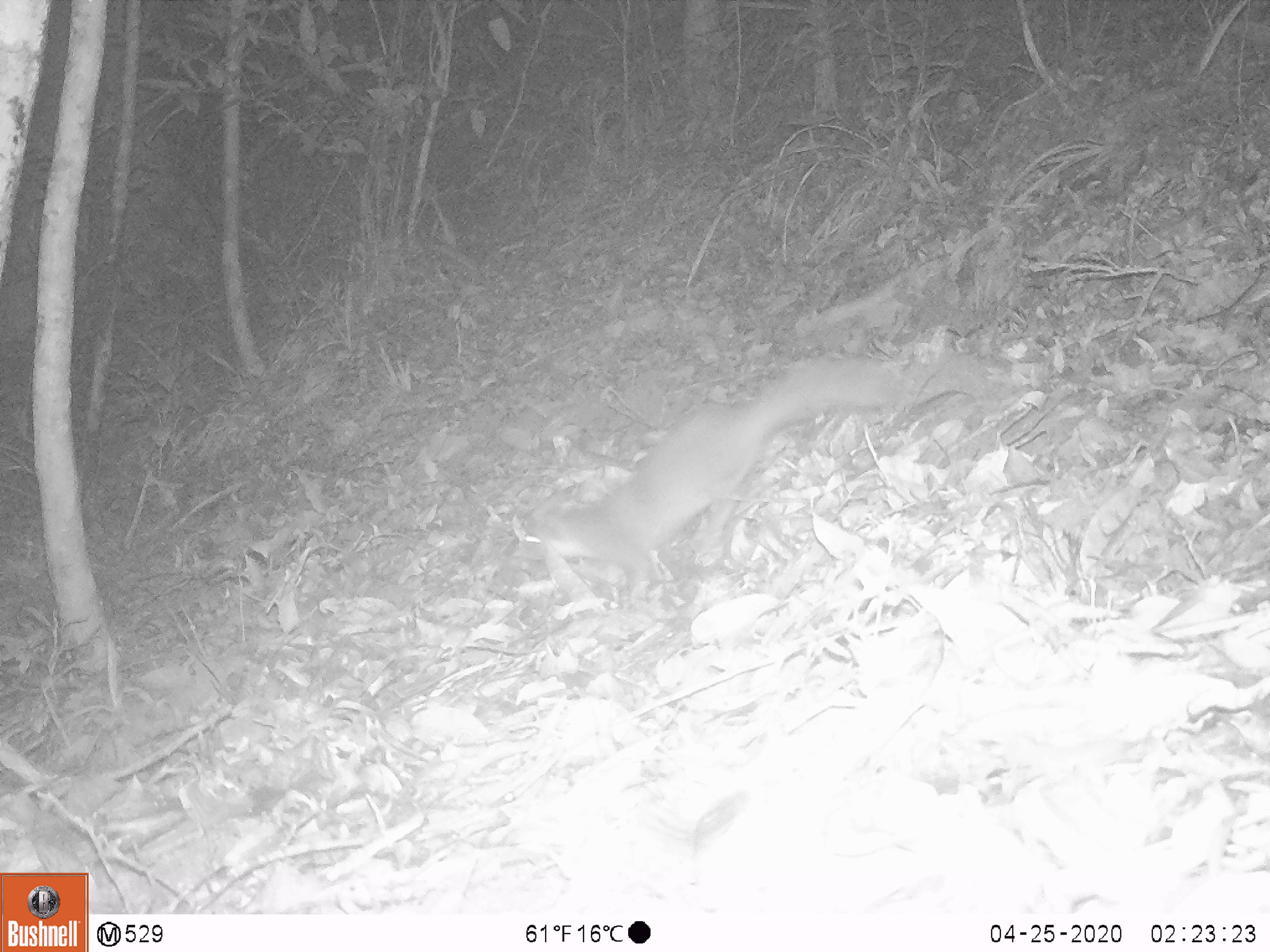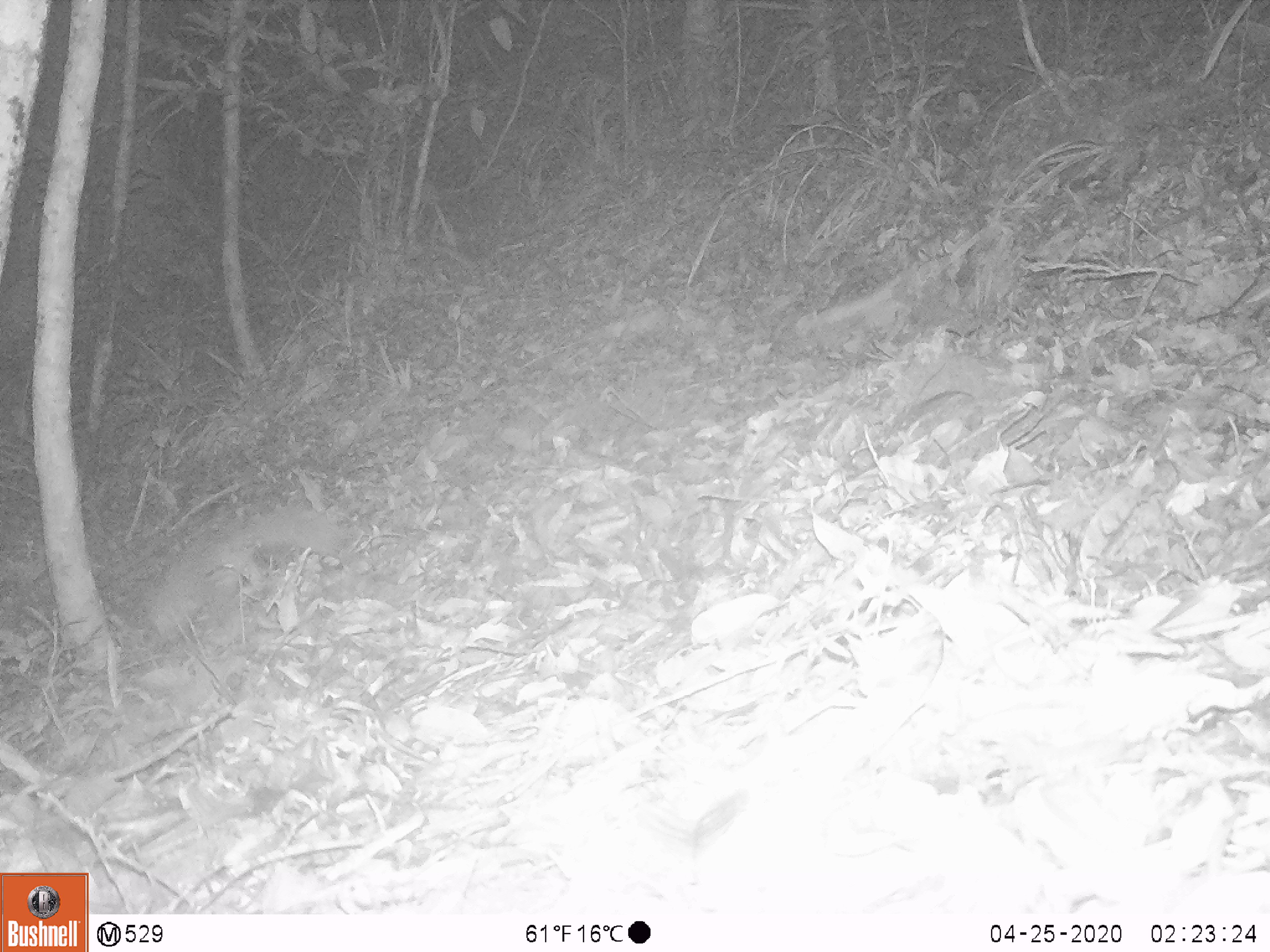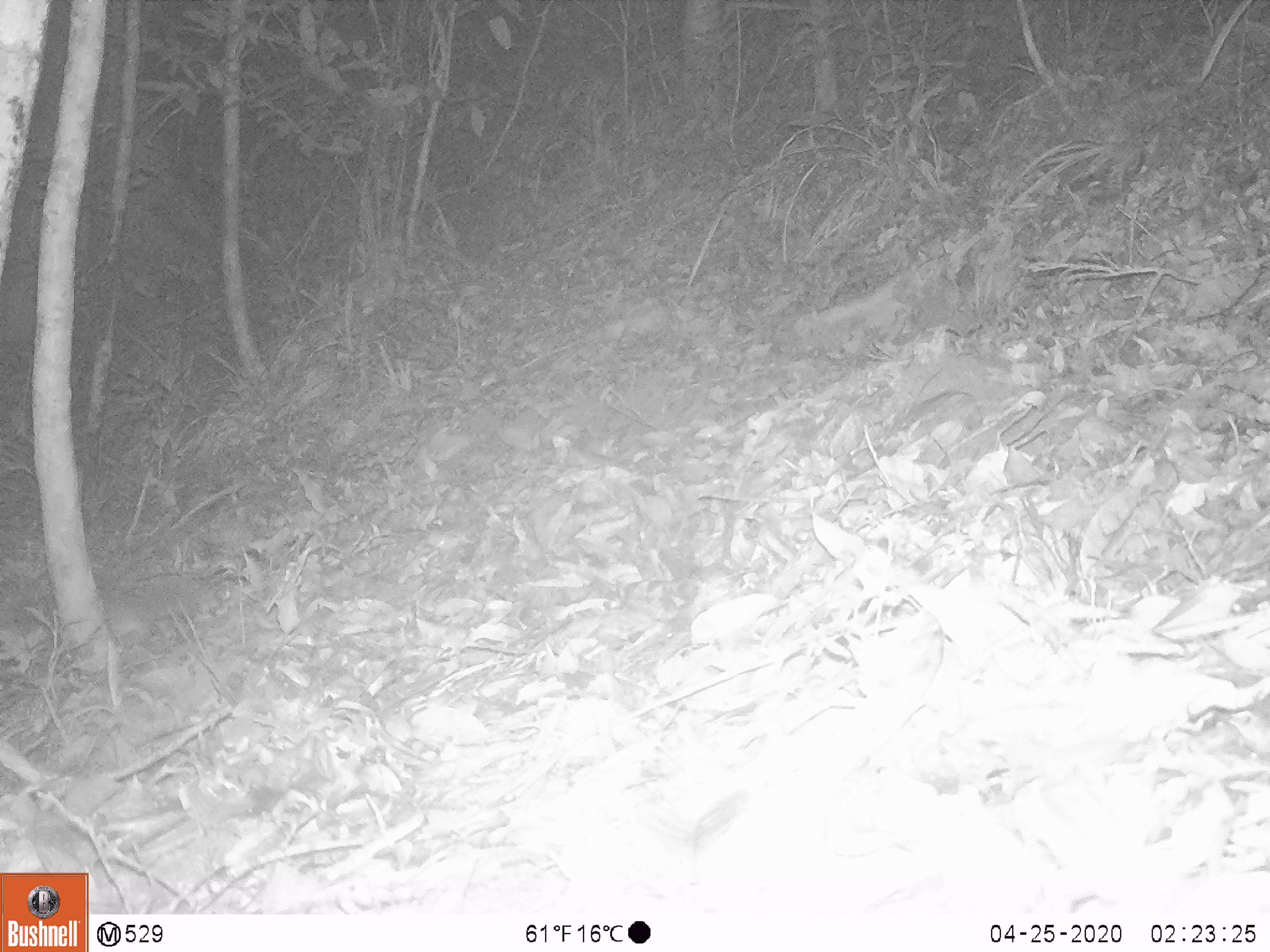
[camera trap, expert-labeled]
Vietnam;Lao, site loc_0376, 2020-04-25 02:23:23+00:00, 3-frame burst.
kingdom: Animalia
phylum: Chordata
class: Mammalia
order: Carnivora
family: Mustelidae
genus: Melogale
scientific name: Melogale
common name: ferret badger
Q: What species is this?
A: Ferret badger (Melogale).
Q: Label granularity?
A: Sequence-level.